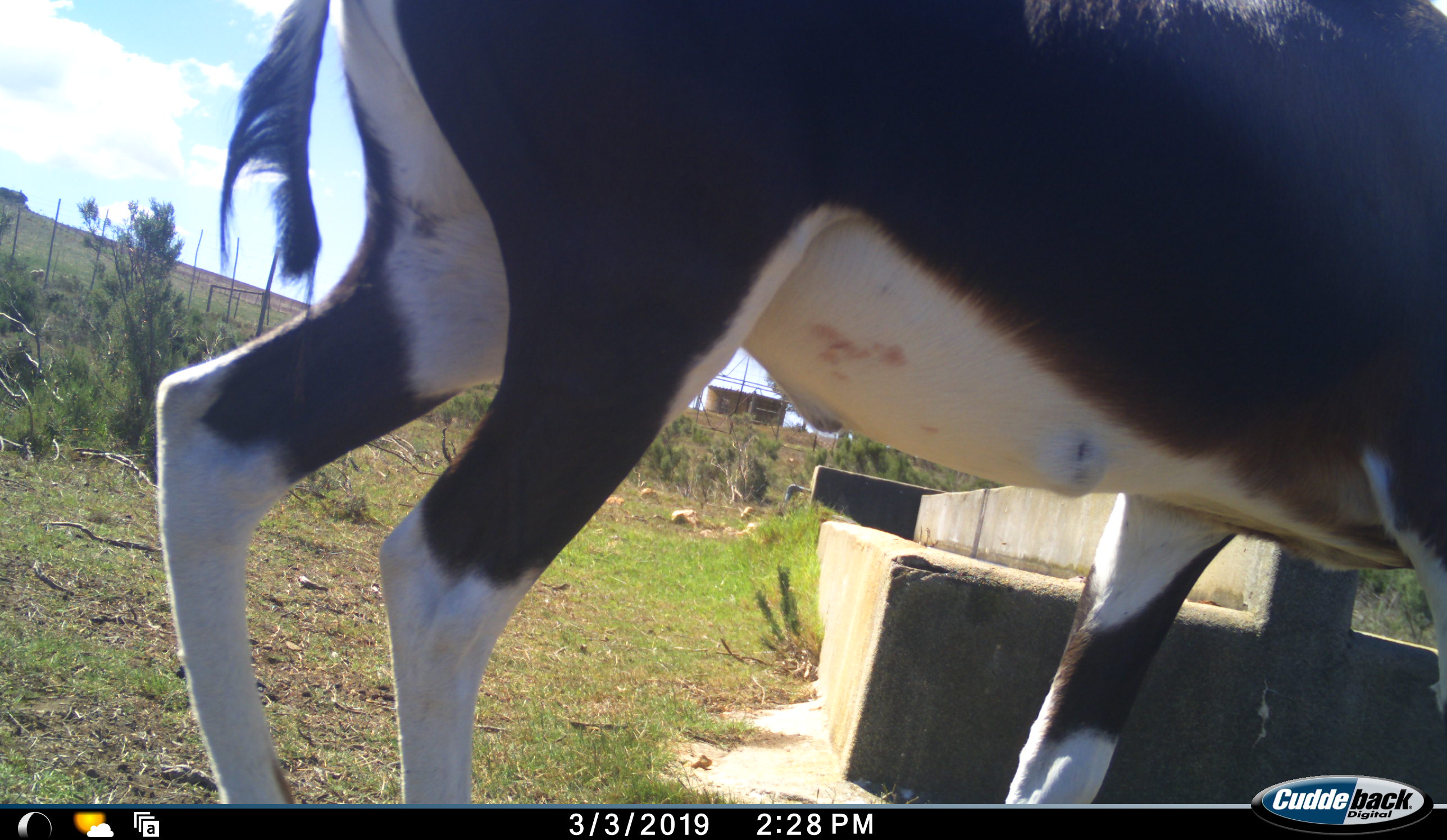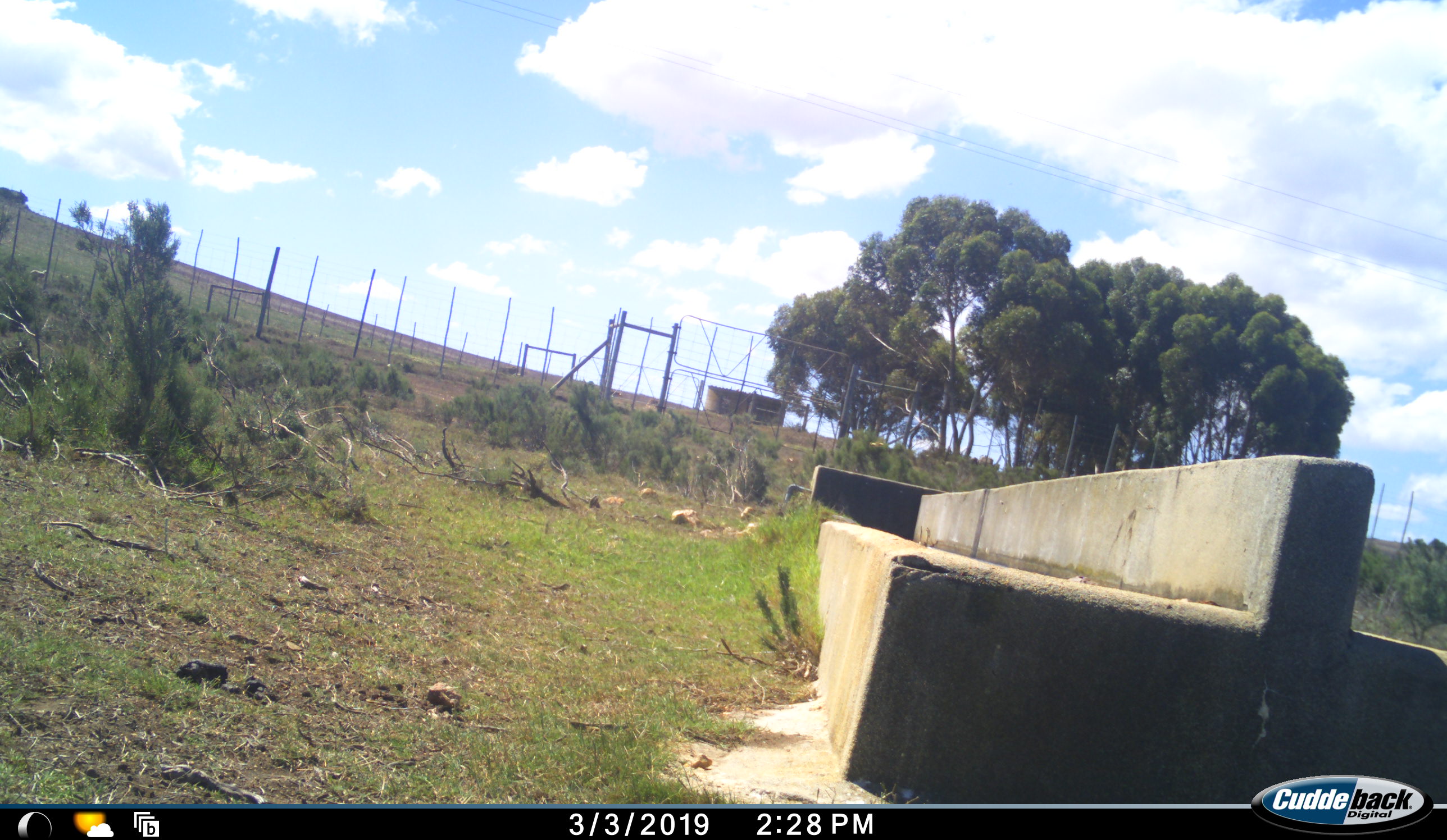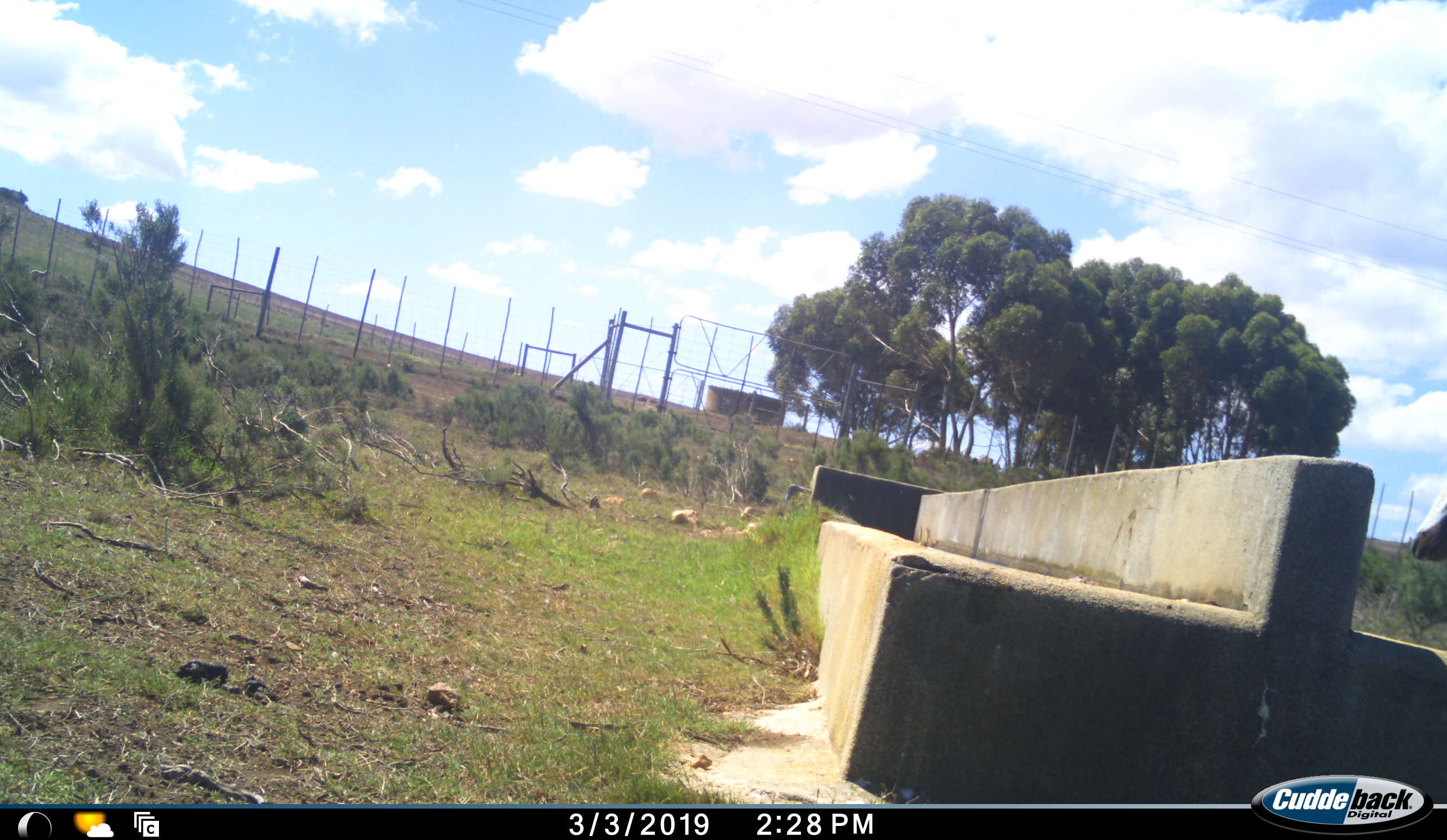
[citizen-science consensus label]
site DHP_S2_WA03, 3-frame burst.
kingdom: Animalia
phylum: Chordata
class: Mammalia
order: Artiodactyla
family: Bovidae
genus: Damaliscus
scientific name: Damaliscus pygargus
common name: bontebok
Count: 1.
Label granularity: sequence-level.